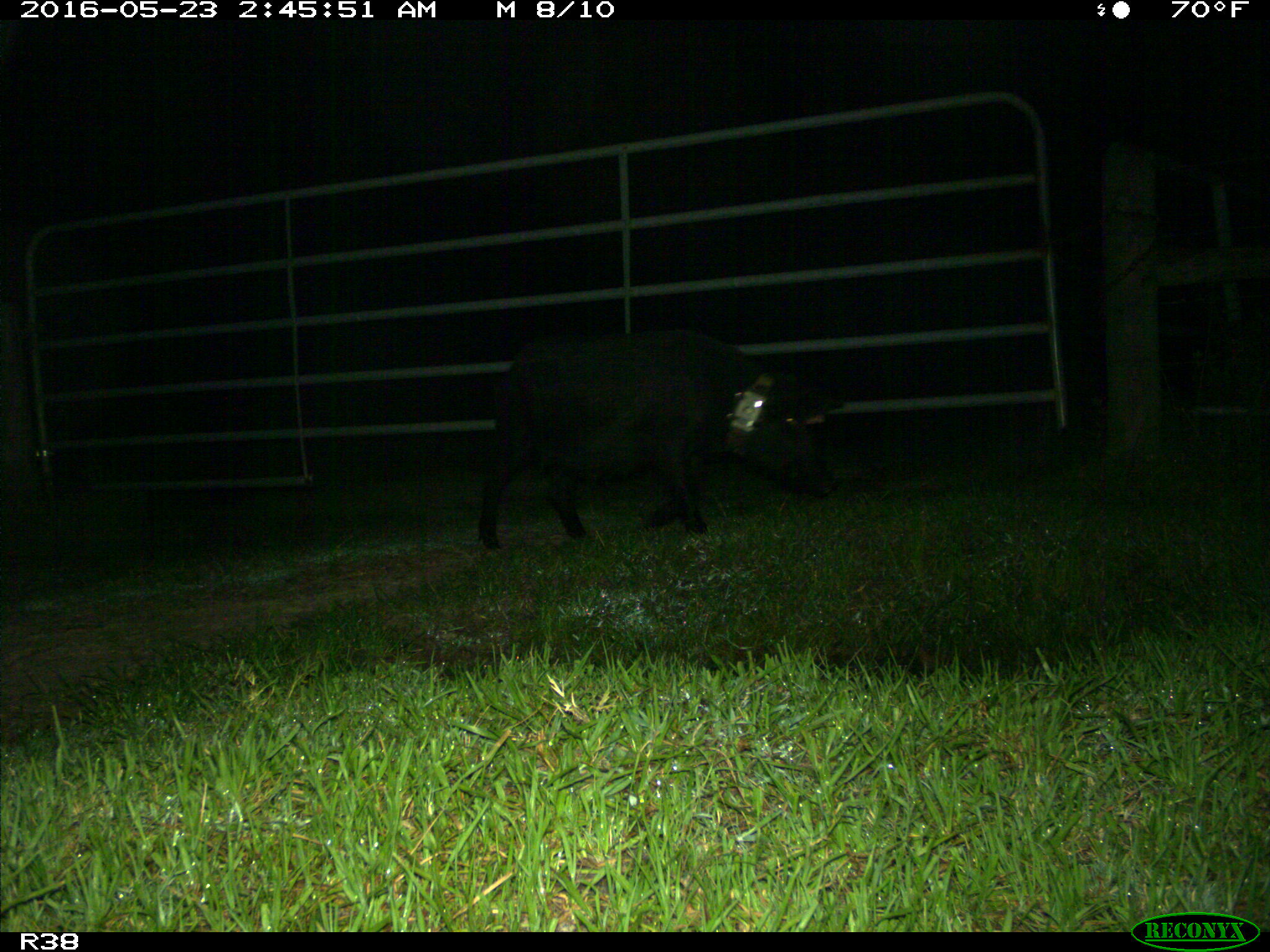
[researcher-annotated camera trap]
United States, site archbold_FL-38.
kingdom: Animalia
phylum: Chordata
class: Mammalia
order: Artiodactyla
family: Suidae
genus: Sus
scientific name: Sus scrofa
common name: wild boar